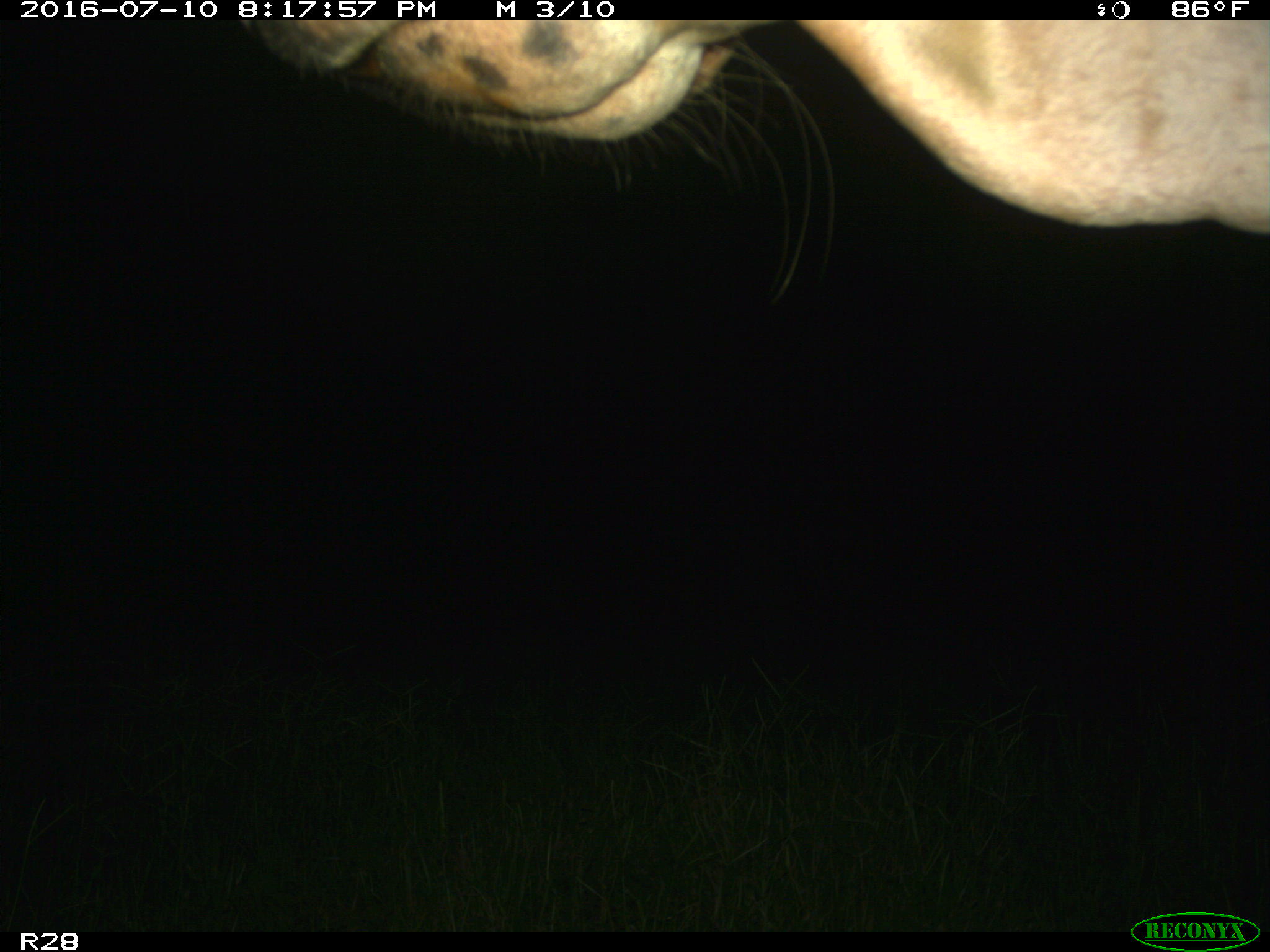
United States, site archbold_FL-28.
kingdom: Animalia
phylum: Chordata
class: Mammalia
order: Artiodactyla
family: Bovidae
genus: Bos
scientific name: Bos taurus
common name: domestic cow